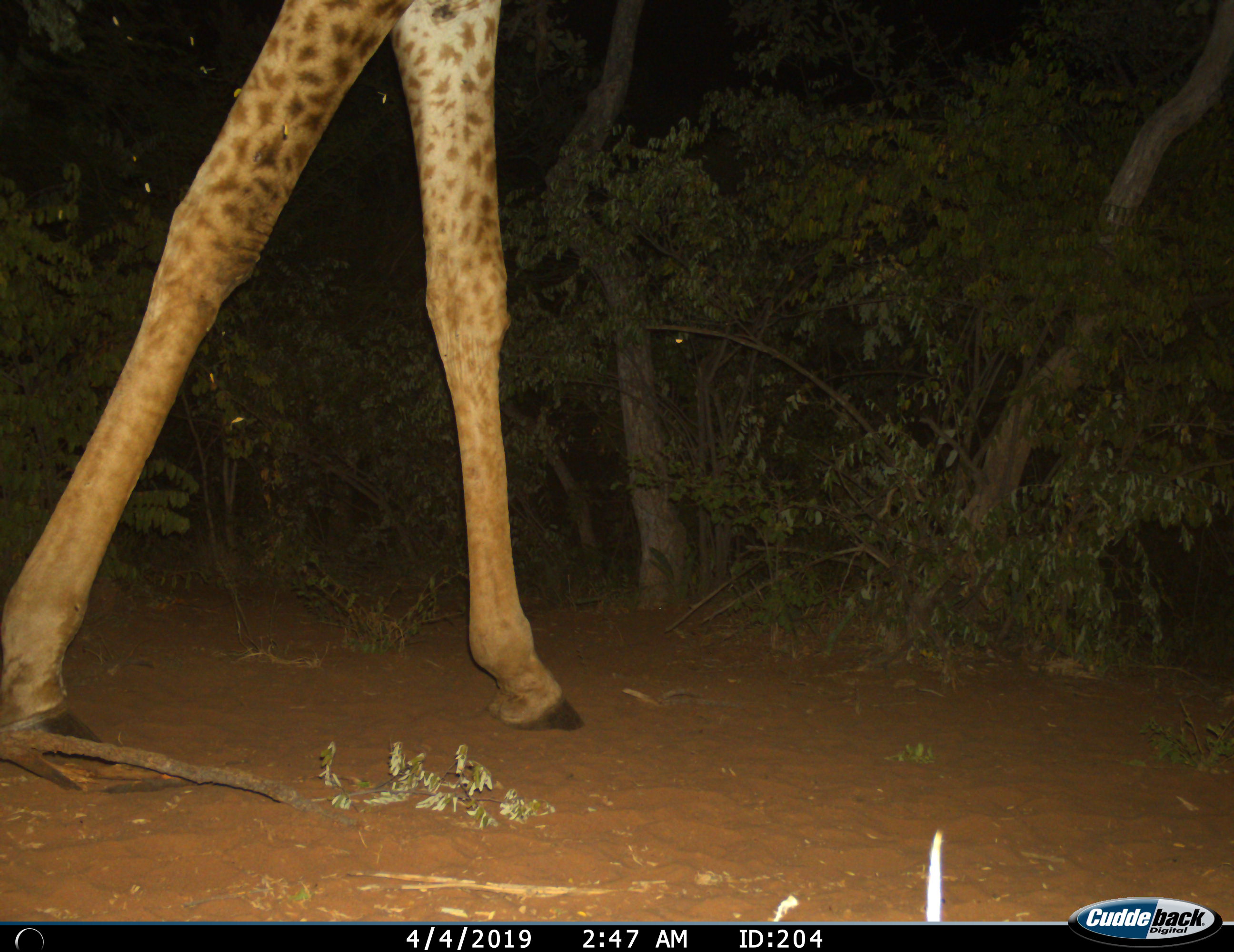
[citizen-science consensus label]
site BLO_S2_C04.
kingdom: Animalia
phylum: Chordata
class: Mammalia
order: Artiodactyla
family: Giraffidae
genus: Giraffa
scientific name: Giraffa camelopardalis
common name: giraffe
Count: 1.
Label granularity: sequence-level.